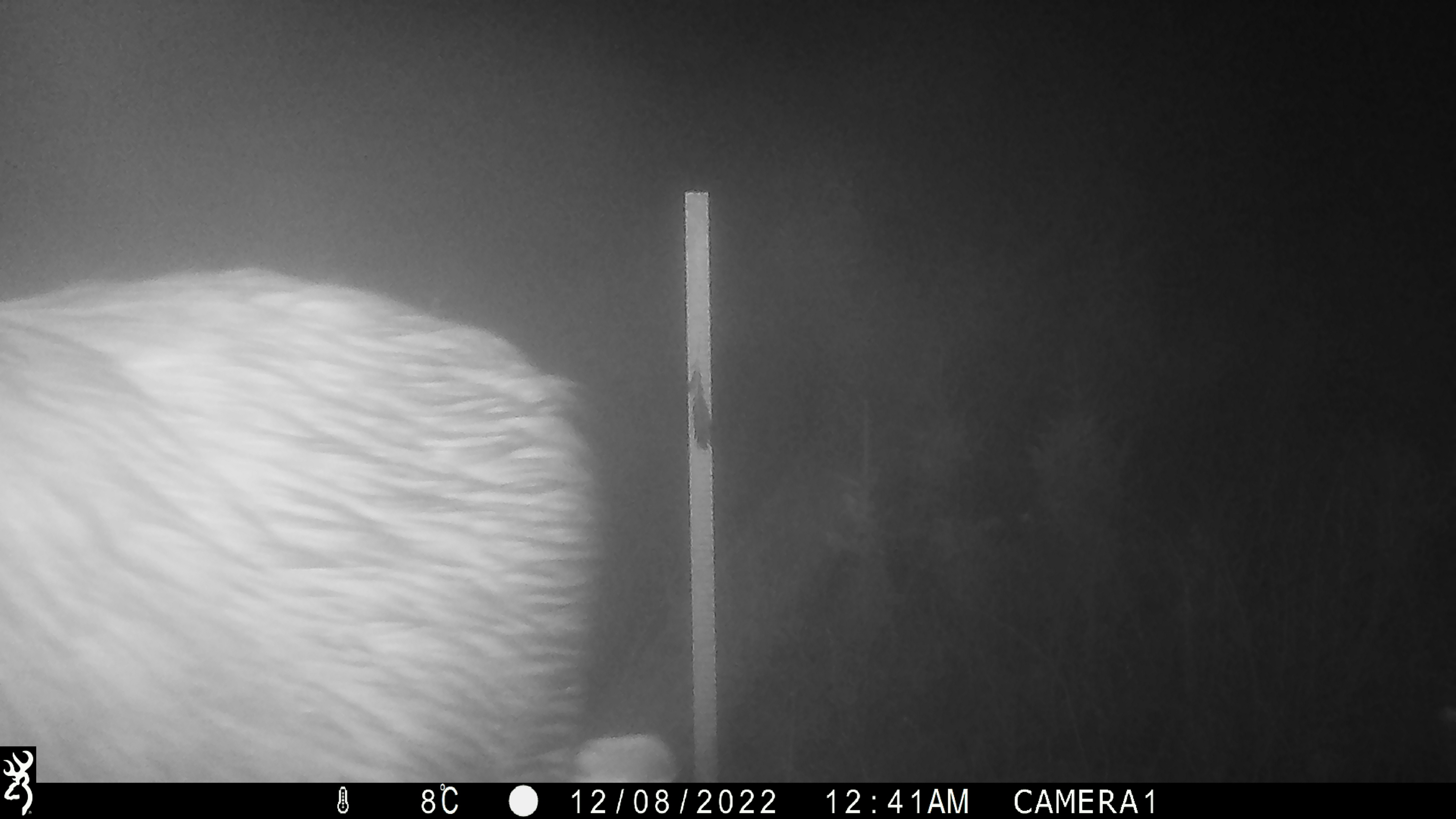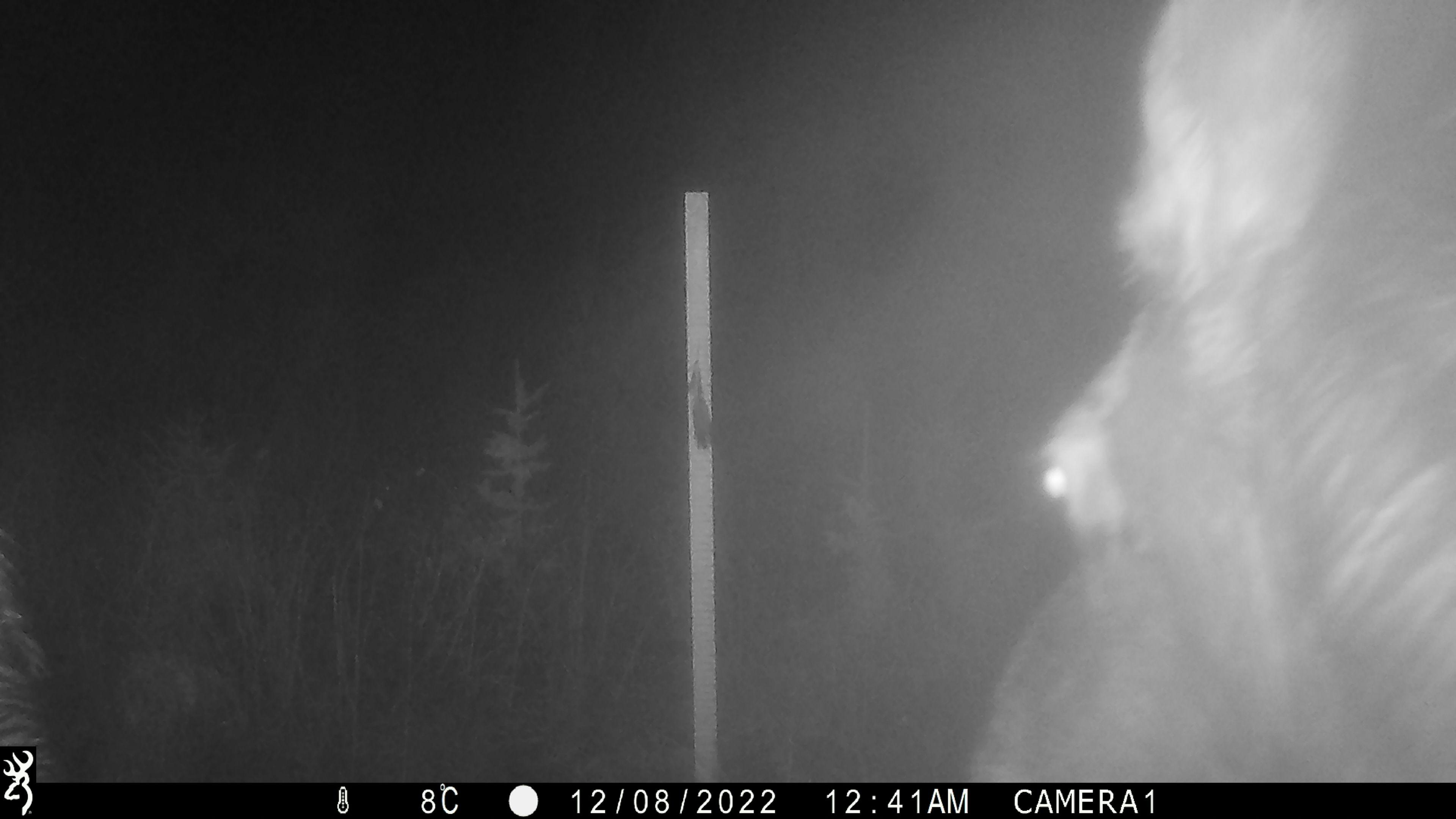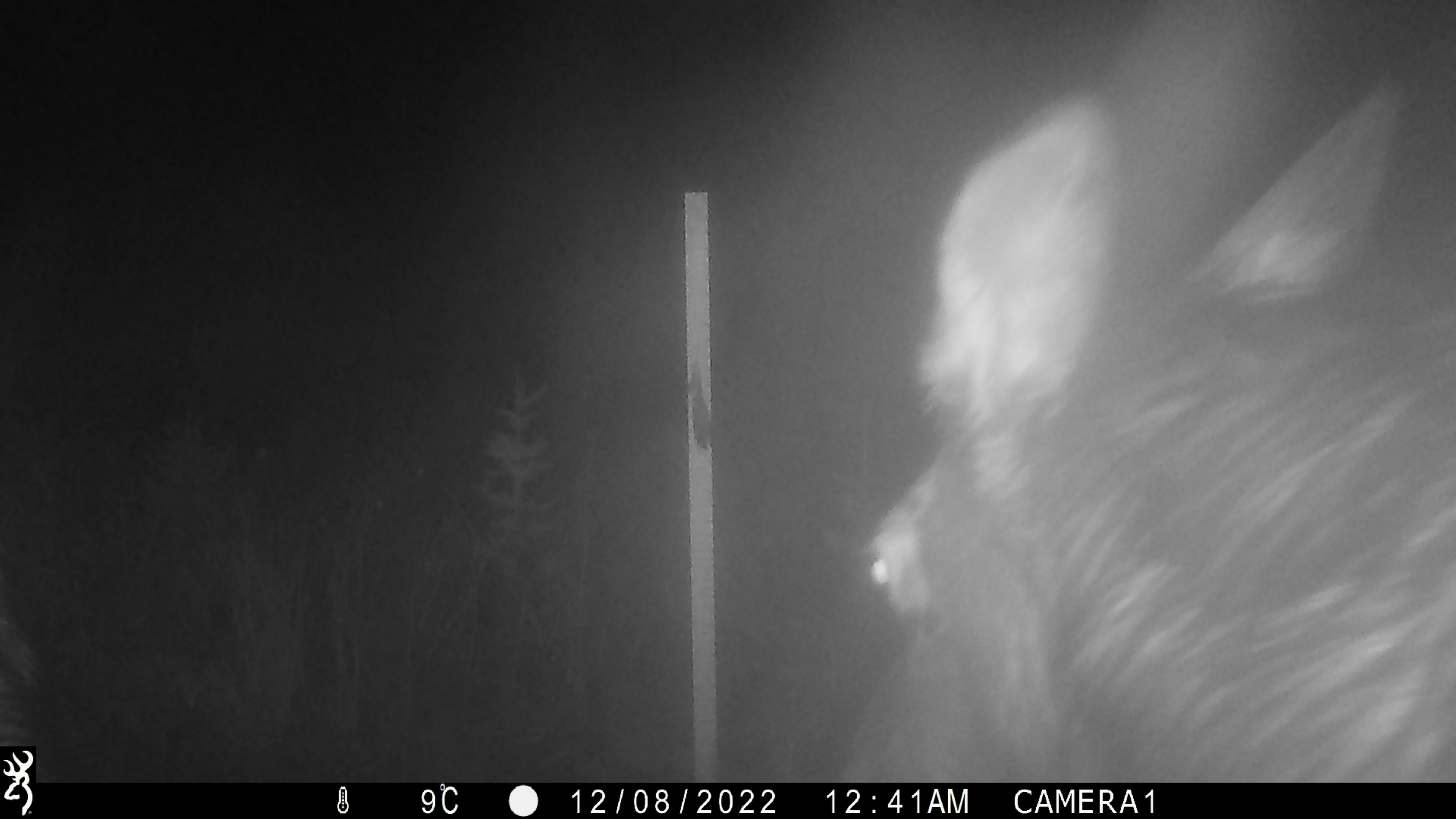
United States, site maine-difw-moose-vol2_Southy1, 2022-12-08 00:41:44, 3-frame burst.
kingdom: Animalia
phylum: Chordata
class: Mammalia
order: Artiodactyla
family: Cervidae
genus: Alces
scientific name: Alces alces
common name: moose